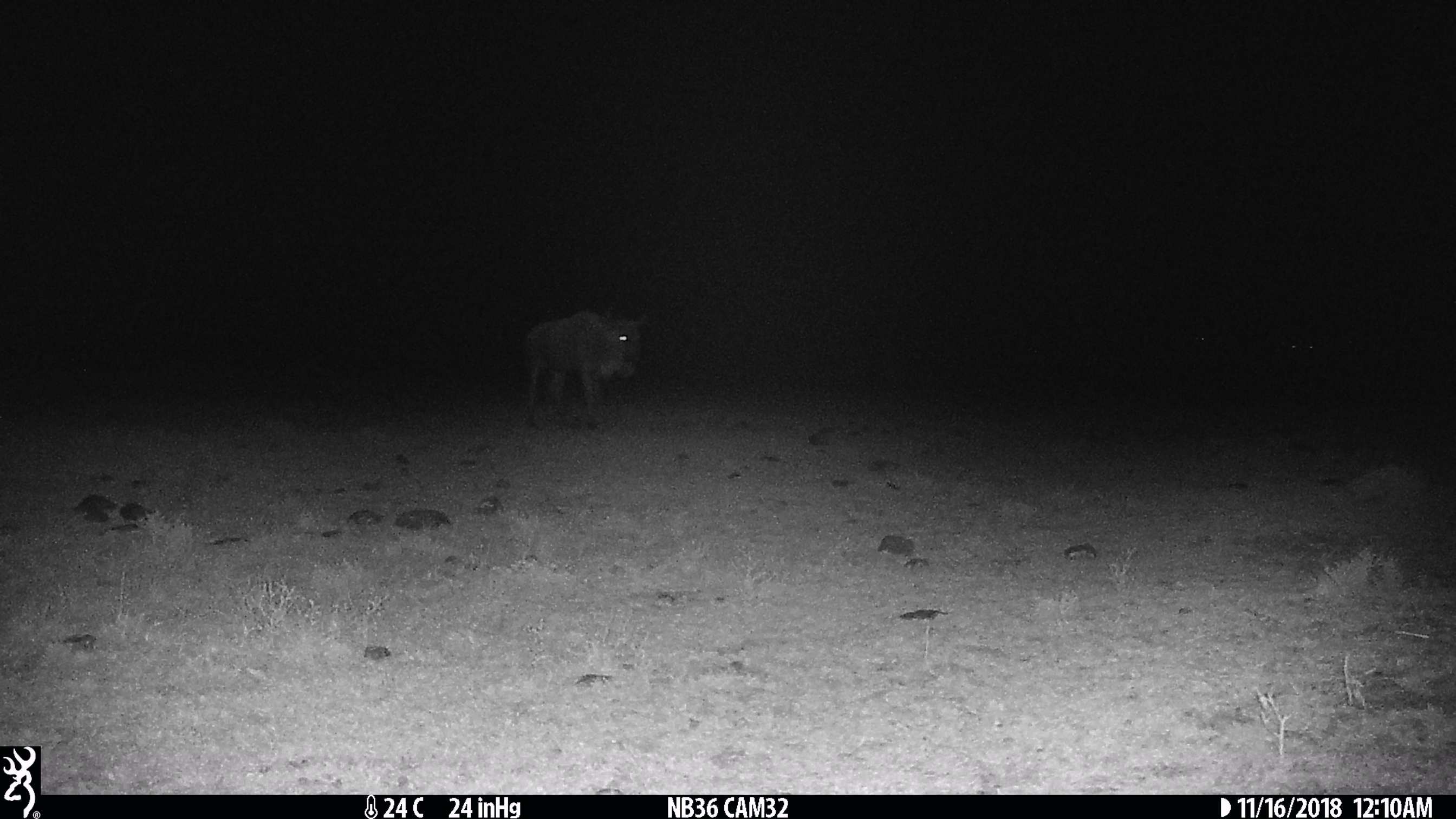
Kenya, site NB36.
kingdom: Animalia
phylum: Chordata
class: Mammalia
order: Artiodactyla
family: Bovidae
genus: Connochaetes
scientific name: Connochaetes taurinus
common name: blue wildebeest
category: wildebeest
Wildebeest (blue wildebeest) (Connochaetes taurinus).